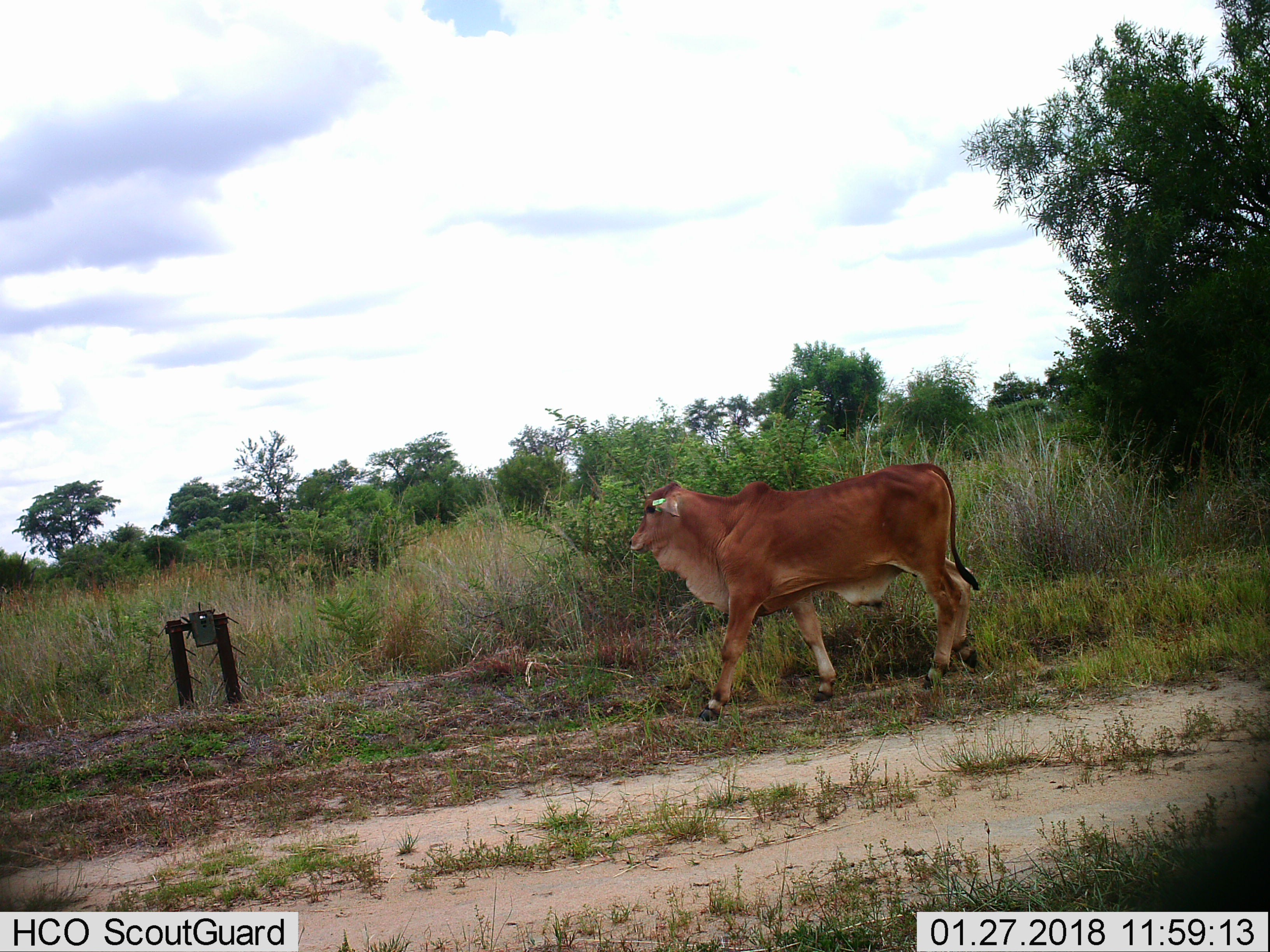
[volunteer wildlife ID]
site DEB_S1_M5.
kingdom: Animalia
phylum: Chordata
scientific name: Vertebrata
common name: domestic animal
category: domesticanimal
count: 1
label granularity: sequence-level